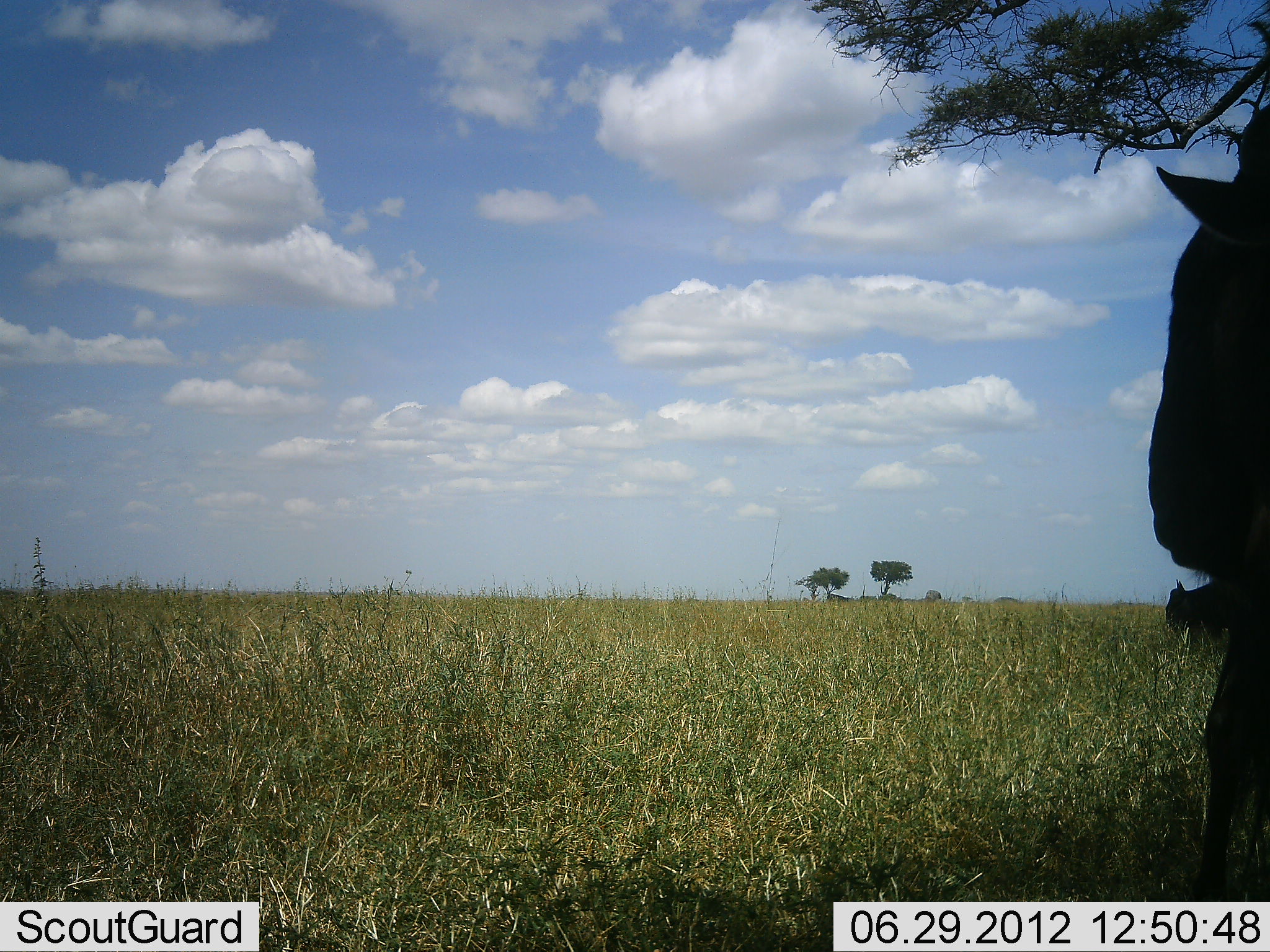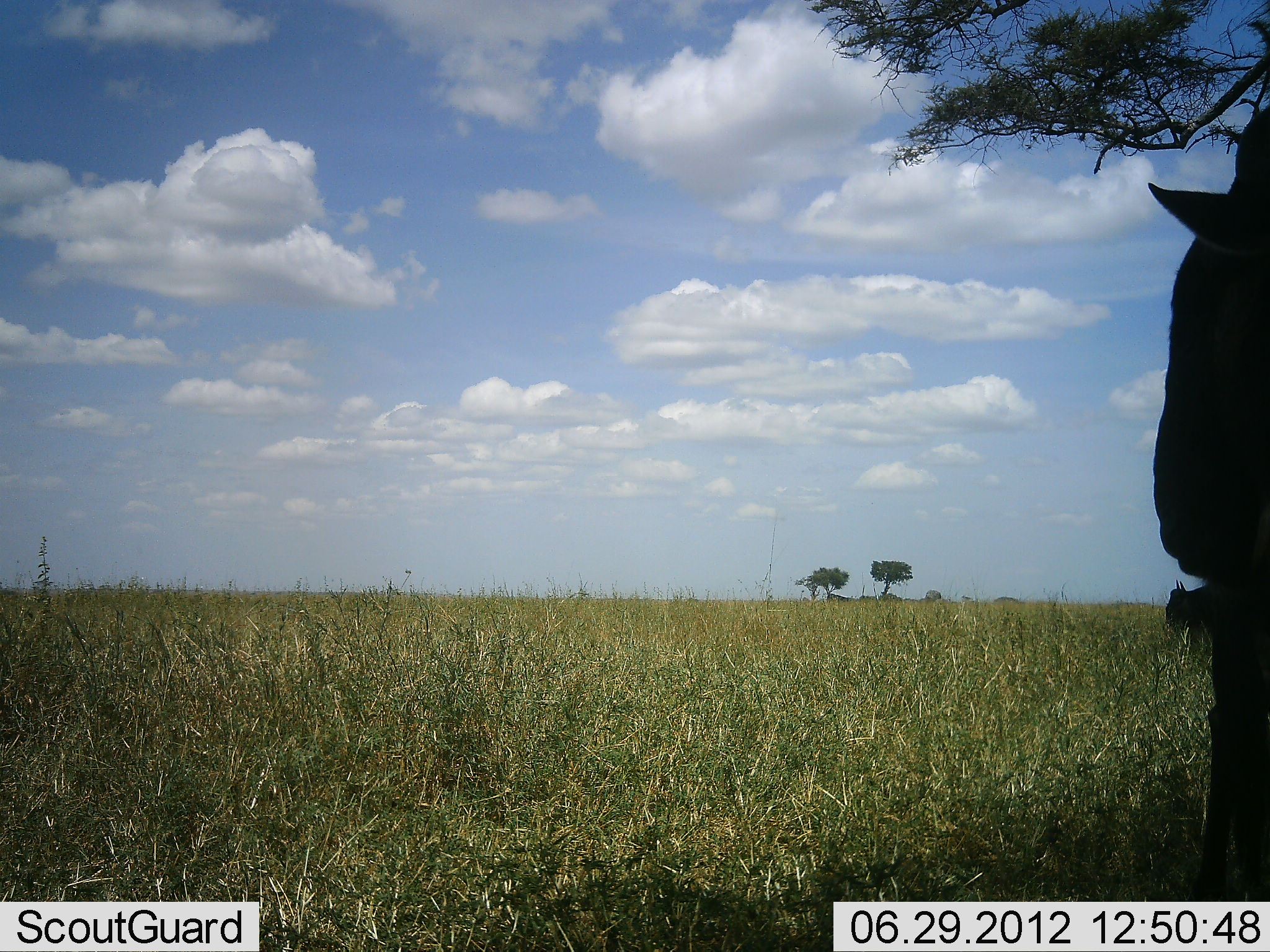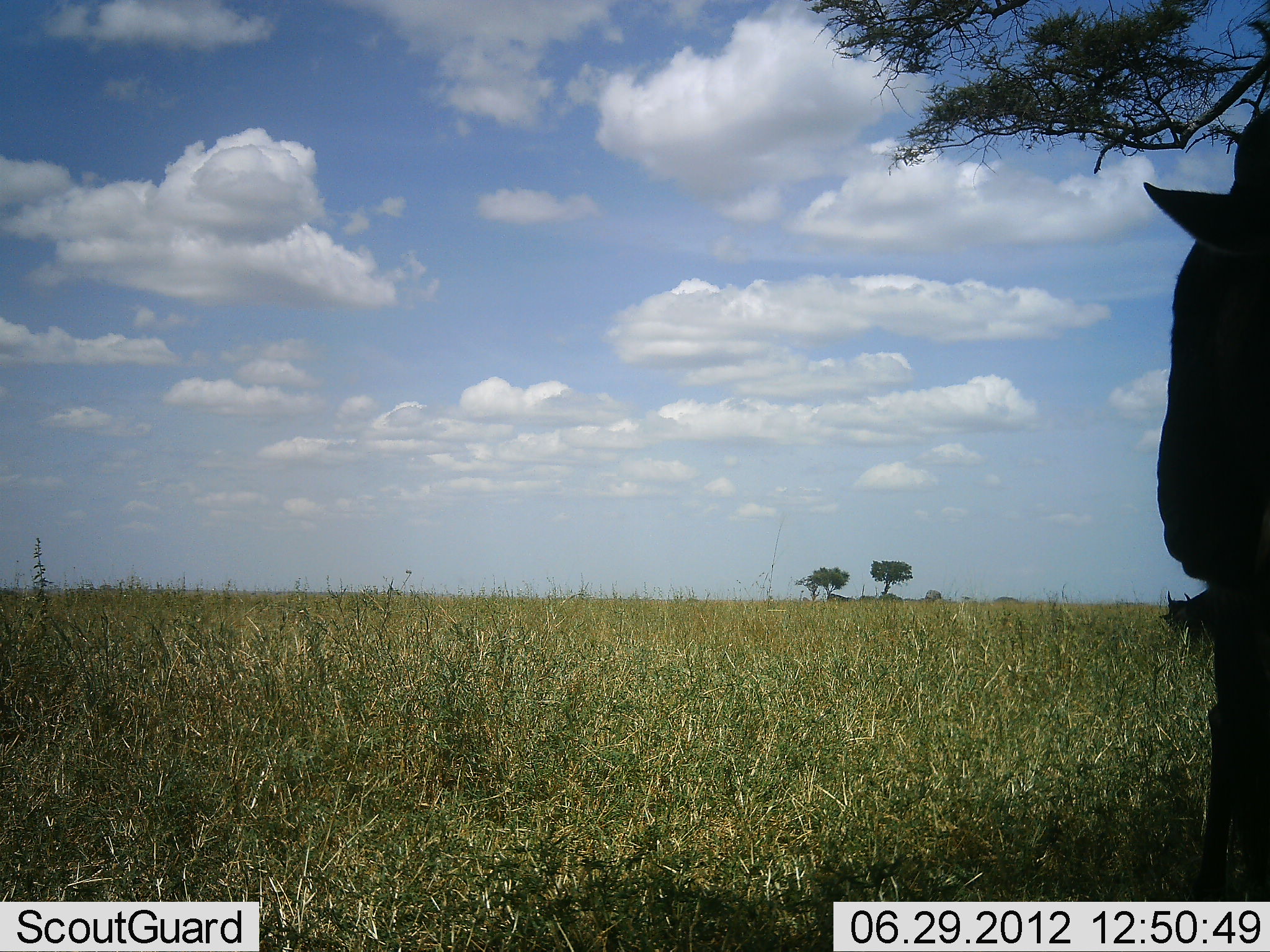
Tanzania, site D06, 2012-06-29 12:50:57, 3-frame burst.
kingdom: Animalia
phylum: Chordata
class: Mammalia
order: Artiodactyla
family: Bovidae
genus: Connochaetes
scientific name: Connochaetes taurinus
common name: blue wildebeest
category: wildebeest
Wildebeest (blue wildebeest) (Connochaetes taurinus), count 2. Behavior (volunteer vote fractions): standing 90%, resting 0%, moving 0%, interacting 0%. Young present (vote fraction): 0%. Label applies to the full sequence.